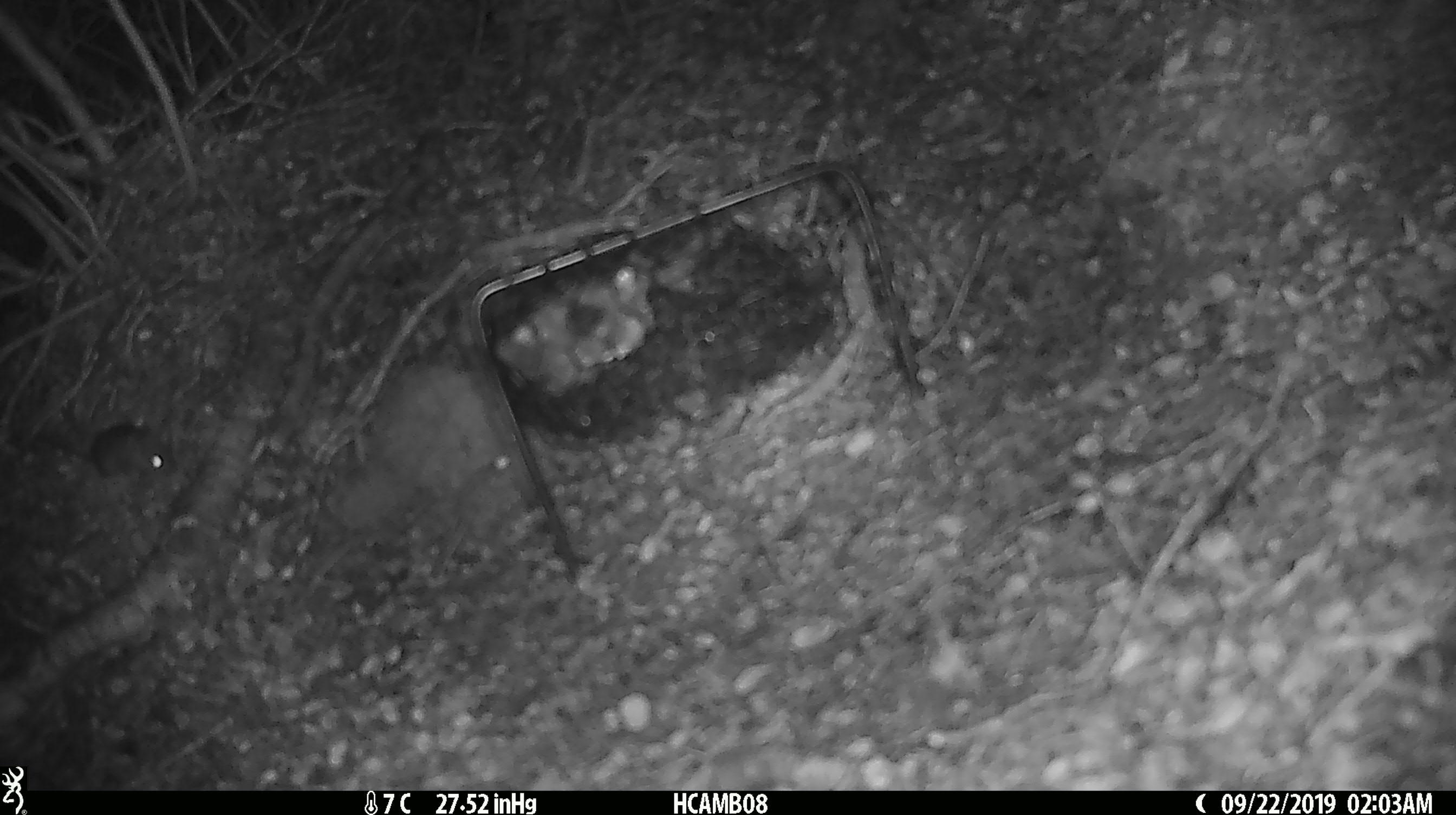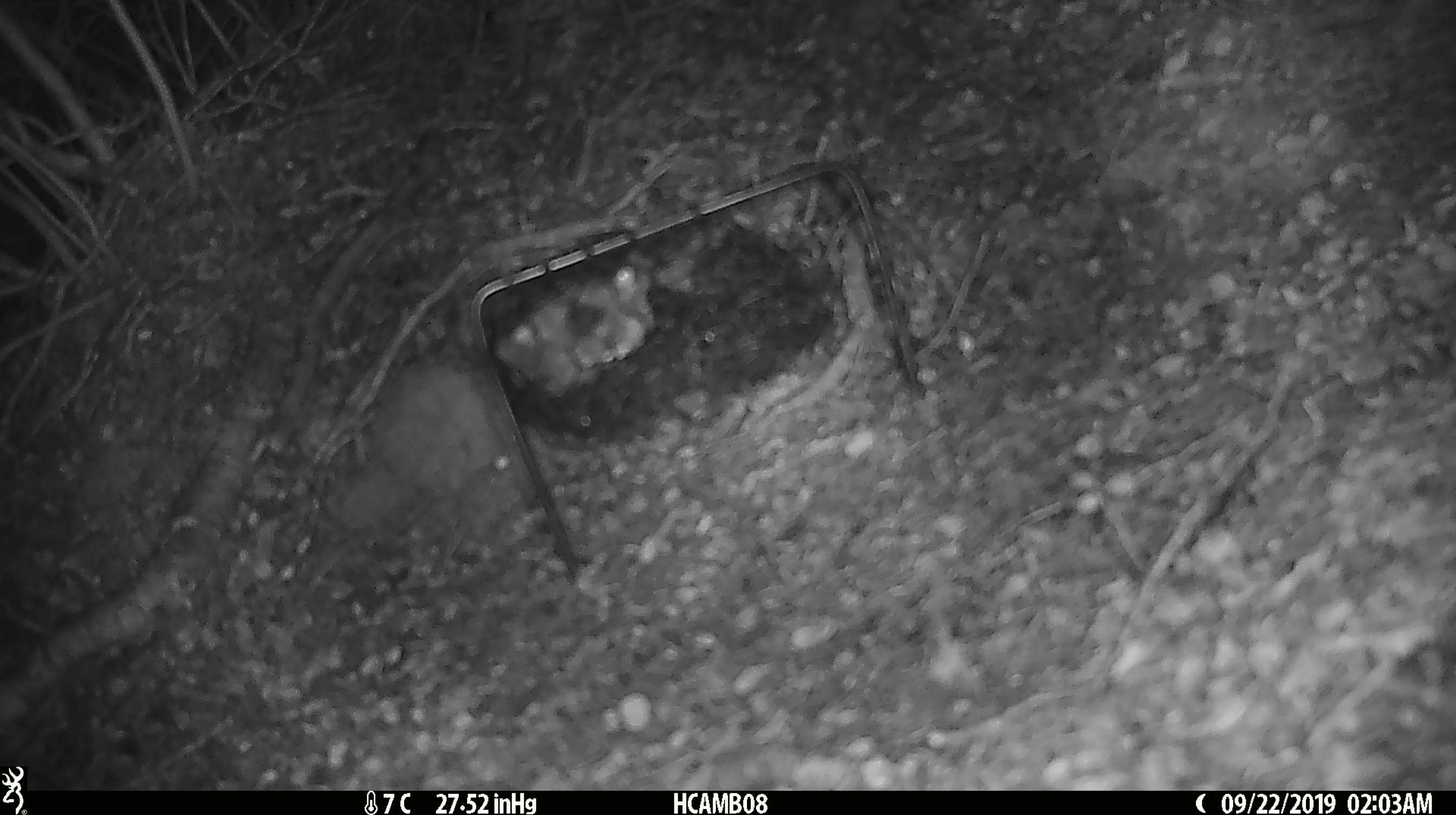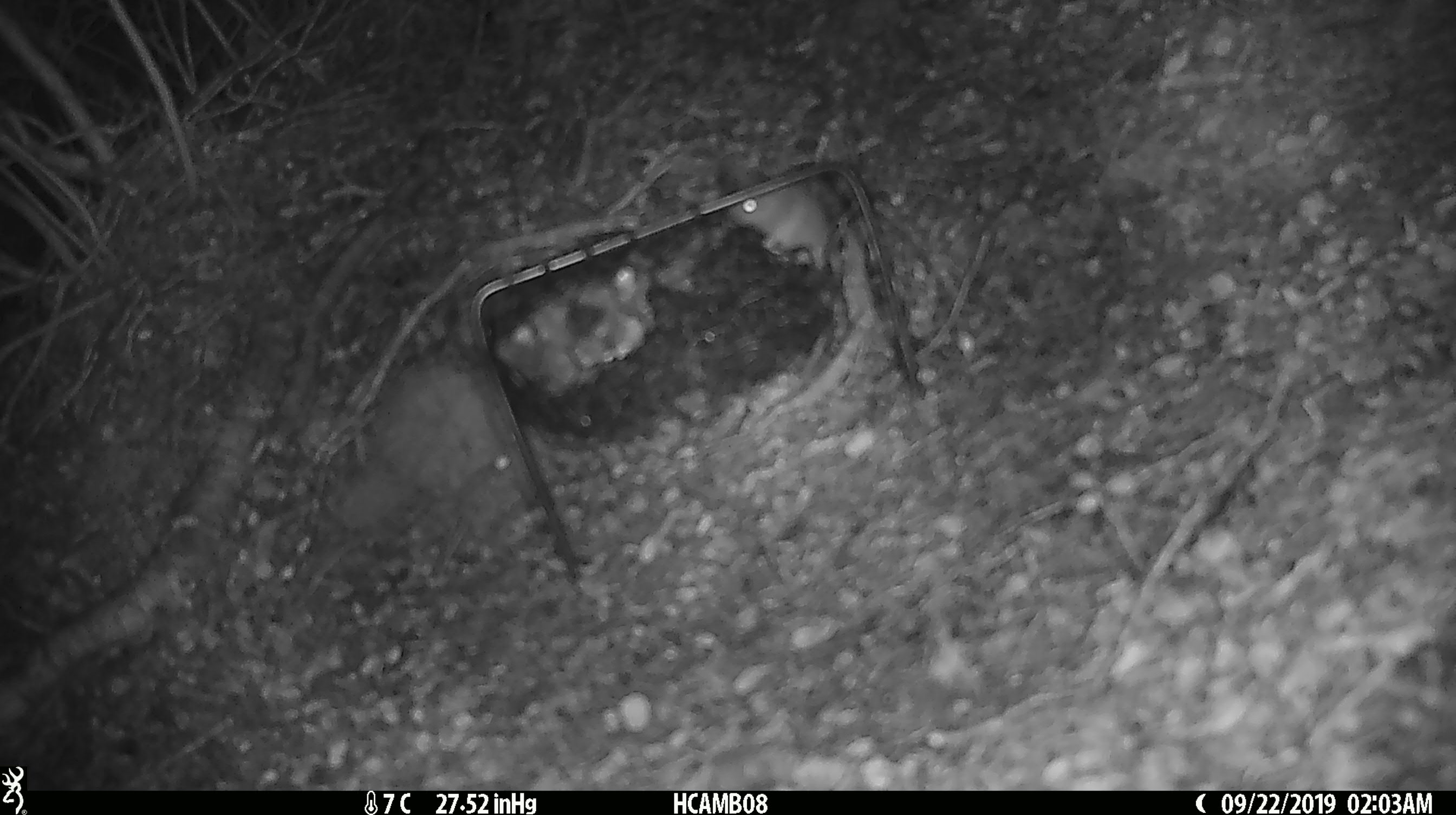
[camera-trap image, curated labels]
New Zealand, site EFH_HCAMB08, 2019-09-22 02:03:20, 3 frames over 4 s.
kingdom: Animalia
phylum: Chordata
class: Mammalia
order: Rodentia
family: Muridae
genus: Mus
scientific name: Mus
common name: mouse